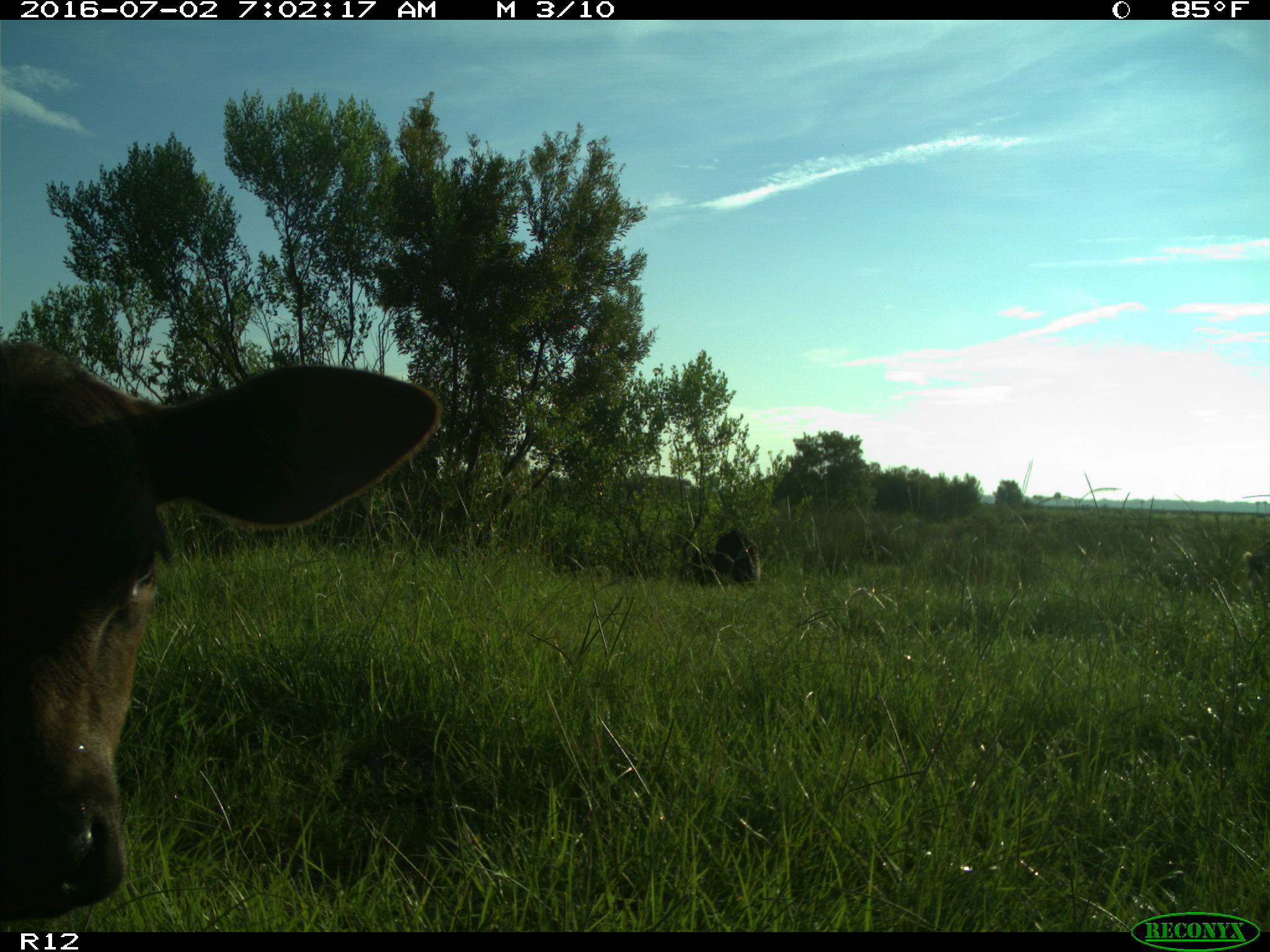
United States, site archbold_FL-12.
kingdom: Animalia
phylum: Chordata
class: Mammalia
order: Artiodactyla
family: Bovidae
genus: Bos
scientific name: Bos taurus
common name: domestic cow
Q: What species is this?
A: Bos taurus (domestic cow).